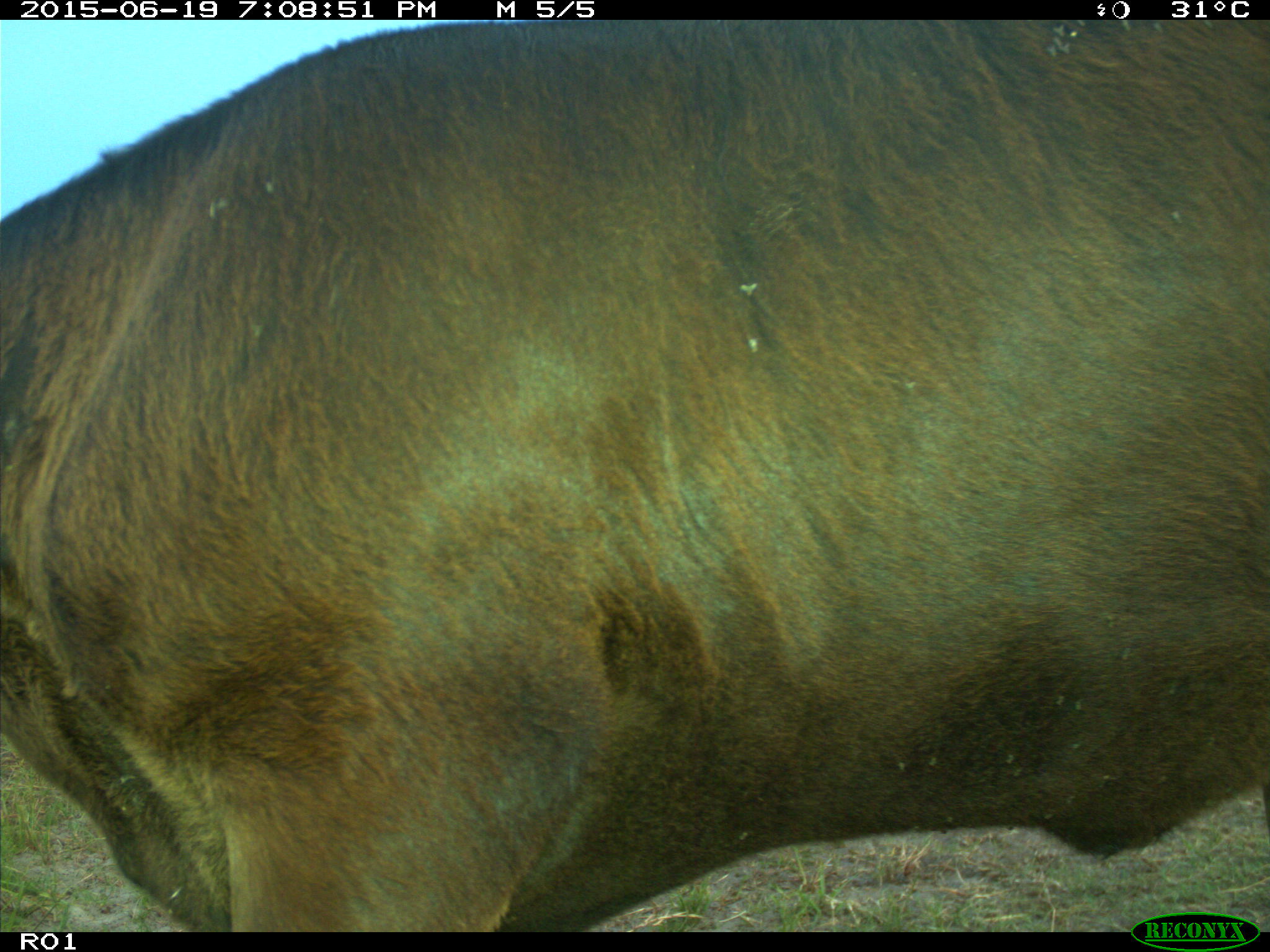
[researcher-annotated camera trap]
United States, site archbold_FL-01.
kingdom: Animalia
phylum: Chordata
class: Mammalia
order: Artiodactyla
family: Bovidae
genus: Bos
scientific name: Bos taurus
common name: domestic cow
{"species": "Bos taurus (domestic cow)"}